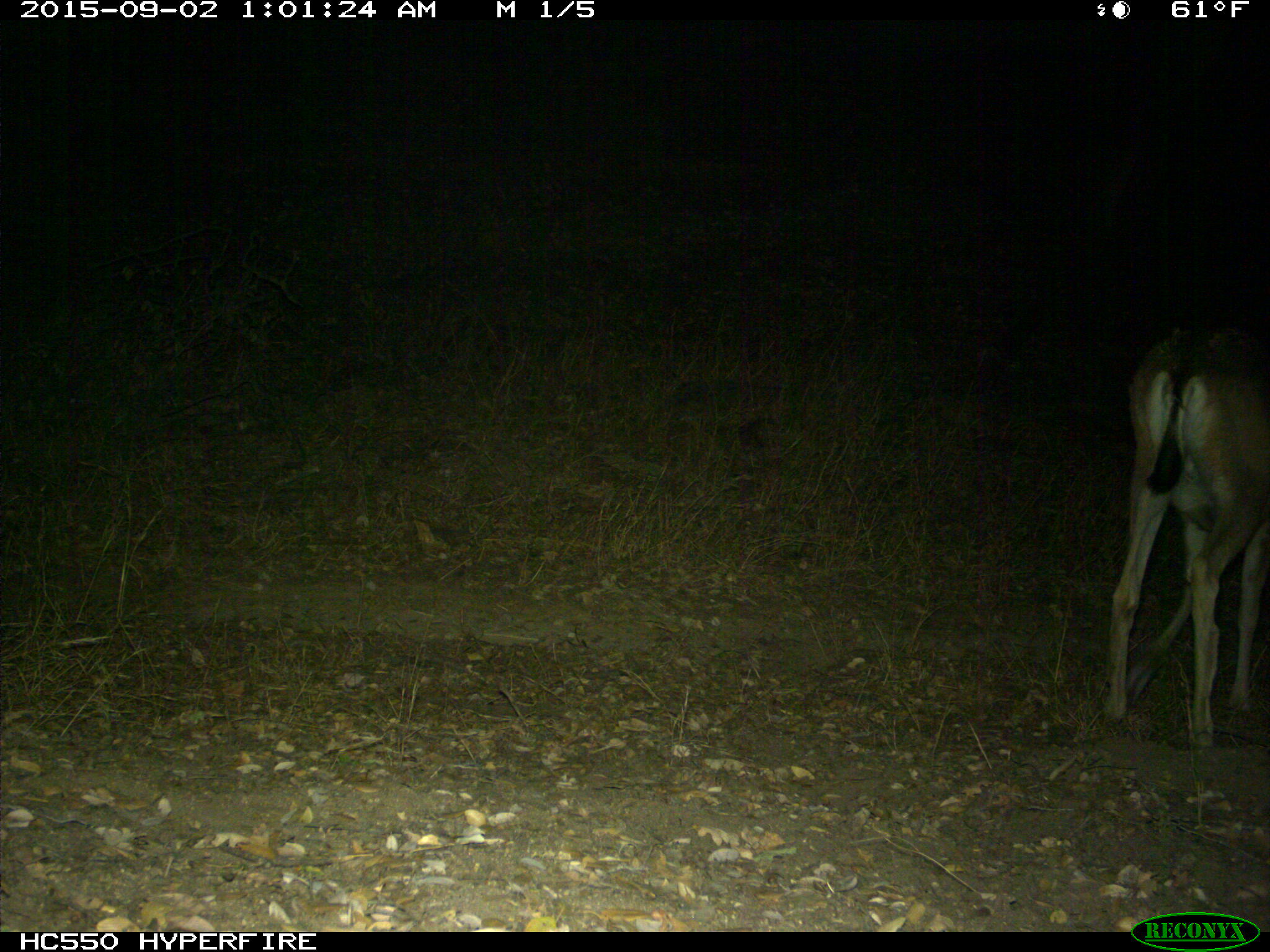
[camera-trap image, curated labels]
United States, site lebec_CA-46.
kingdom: Animalia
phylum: Chordata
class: Mammalia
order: Artiodactyla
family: Cervidae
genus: Odocoileus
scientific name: Odocoileus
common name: deer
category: unidentified deer